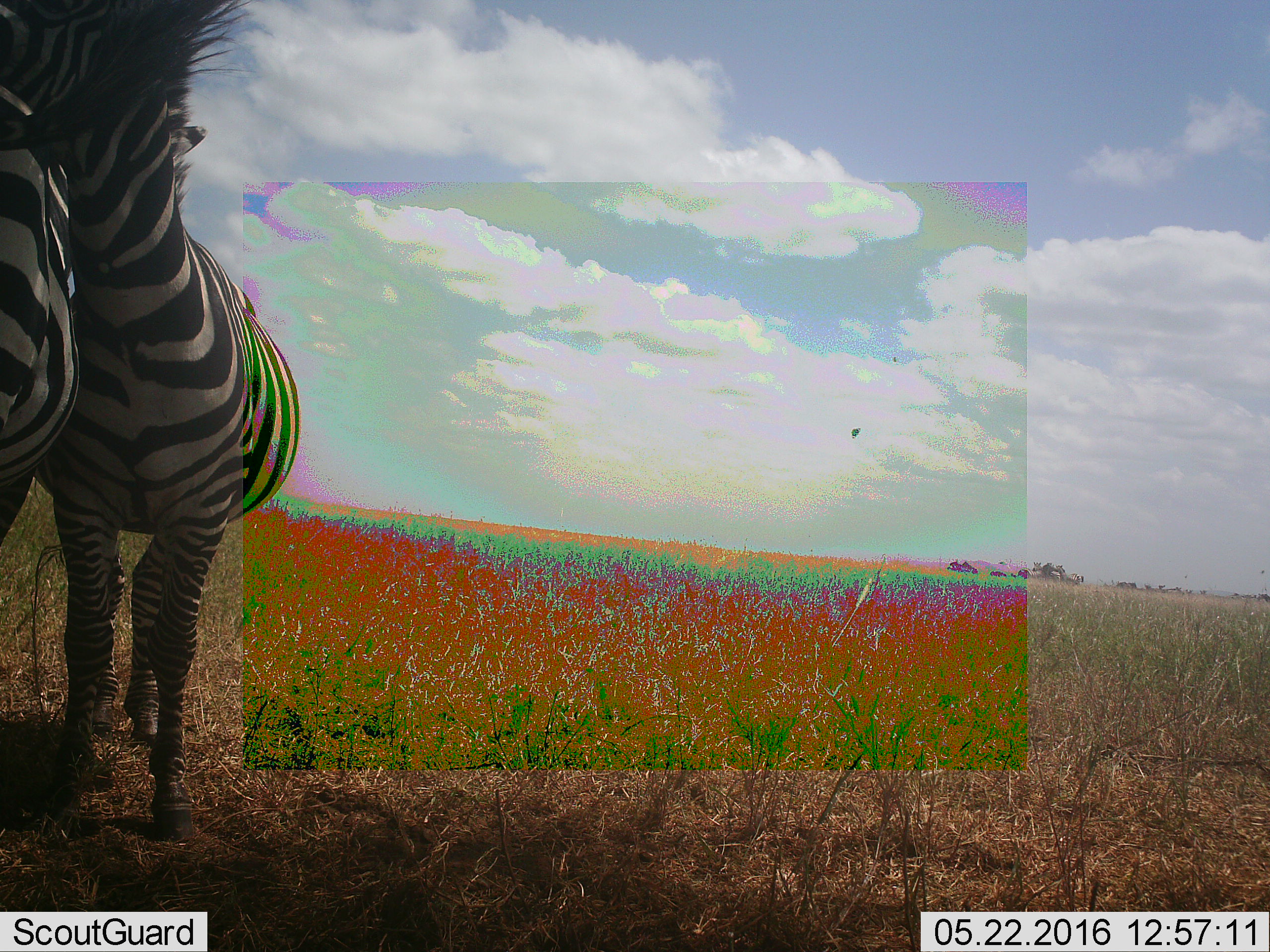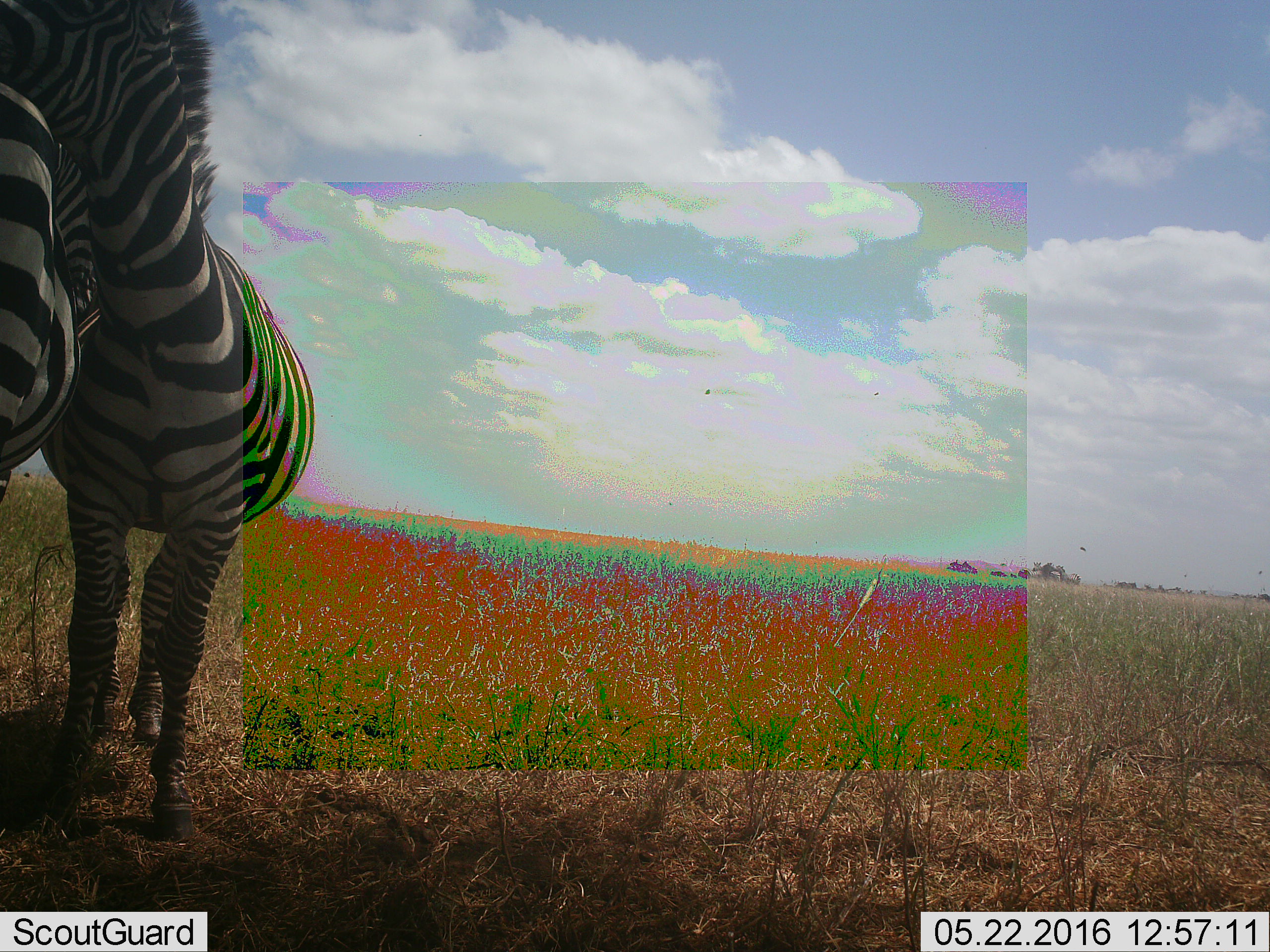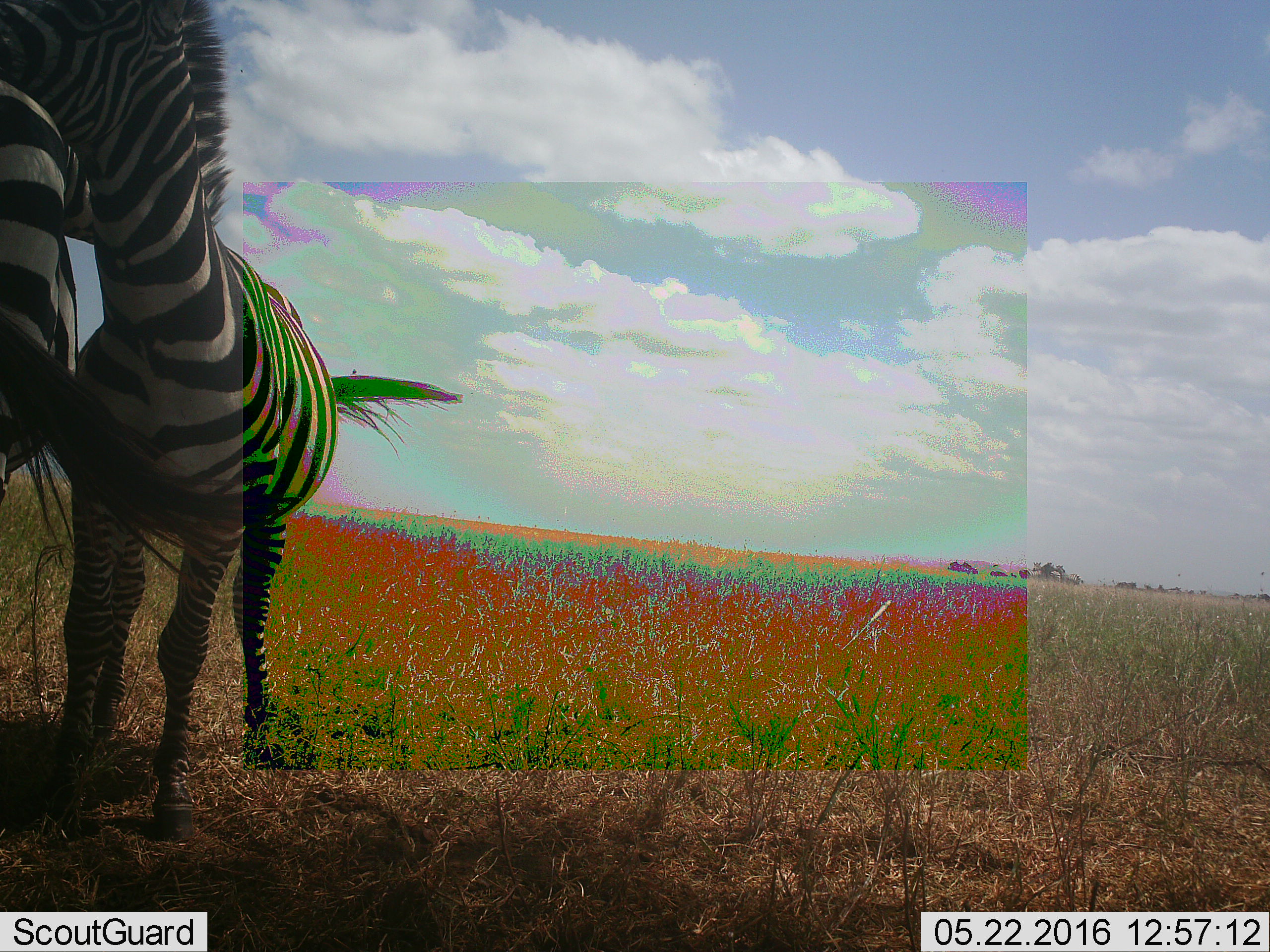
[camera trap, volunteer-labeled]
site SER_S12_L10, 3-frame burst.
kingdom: Animalia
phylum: Chordata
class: Mammalia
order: Perissodactyla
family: Equidae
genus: Equus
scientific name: Equus quagga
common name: plains zebra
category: zebraplains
Zebraplains (plains zebra) (Equus quagga), count 2. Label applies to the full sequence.